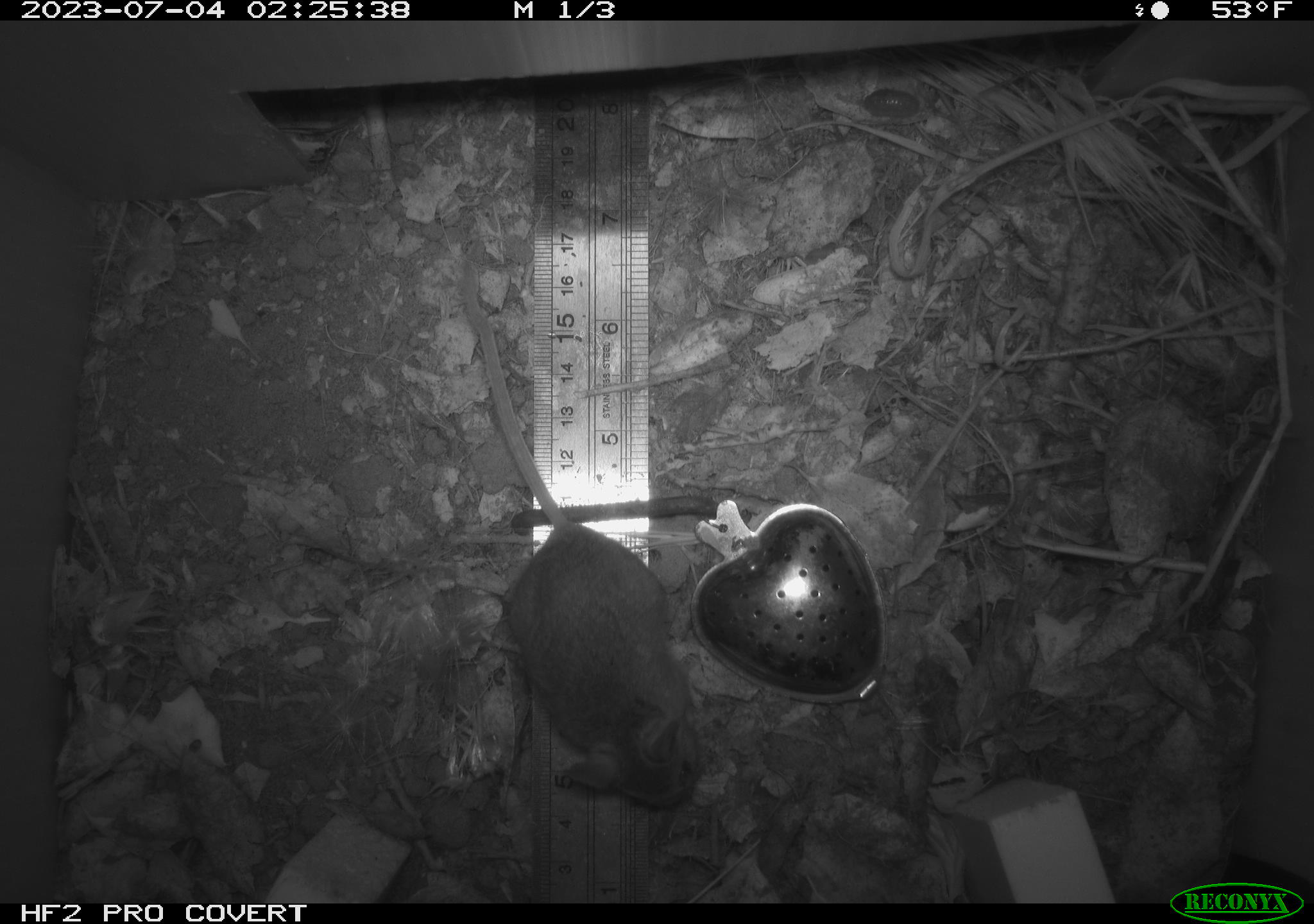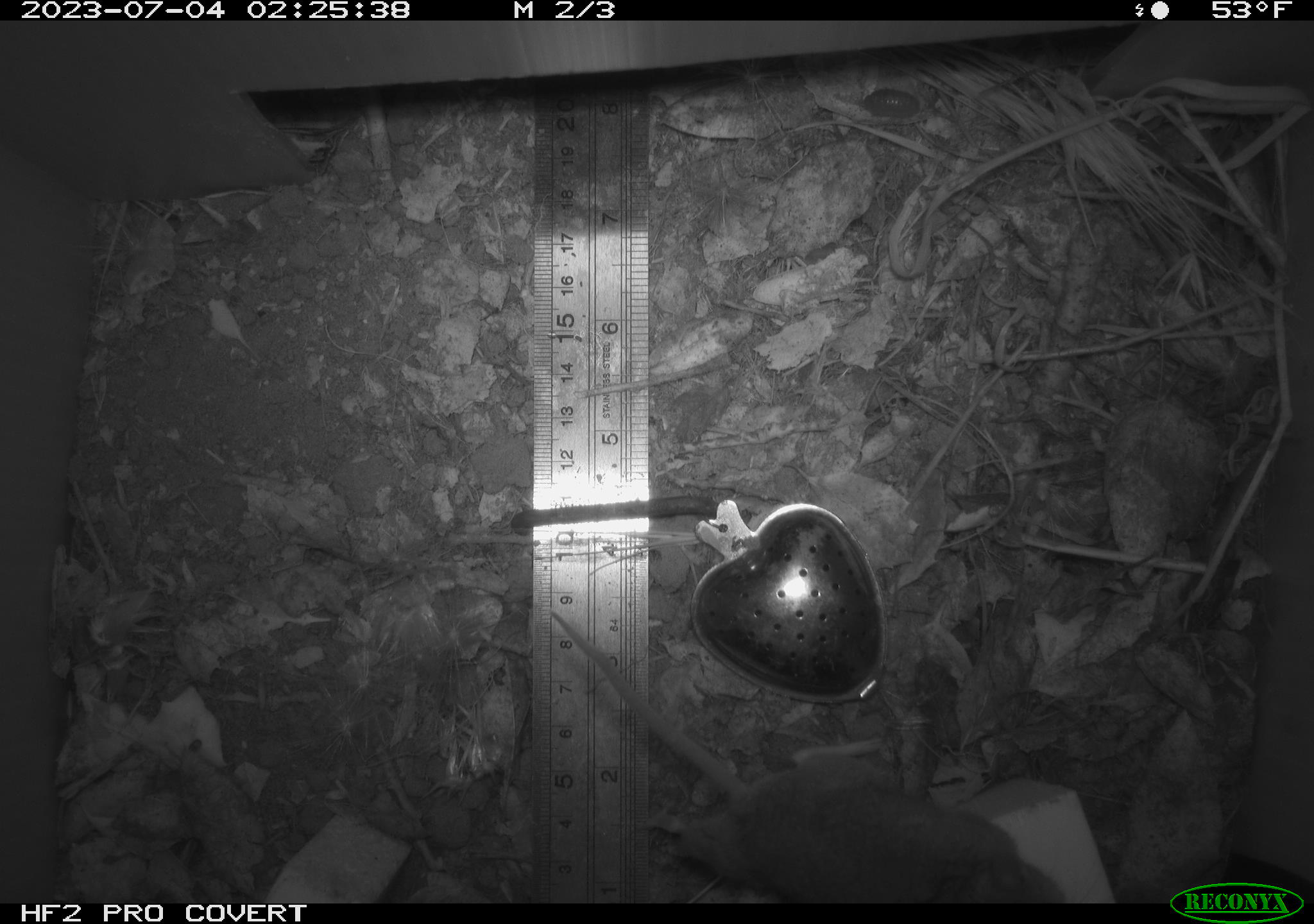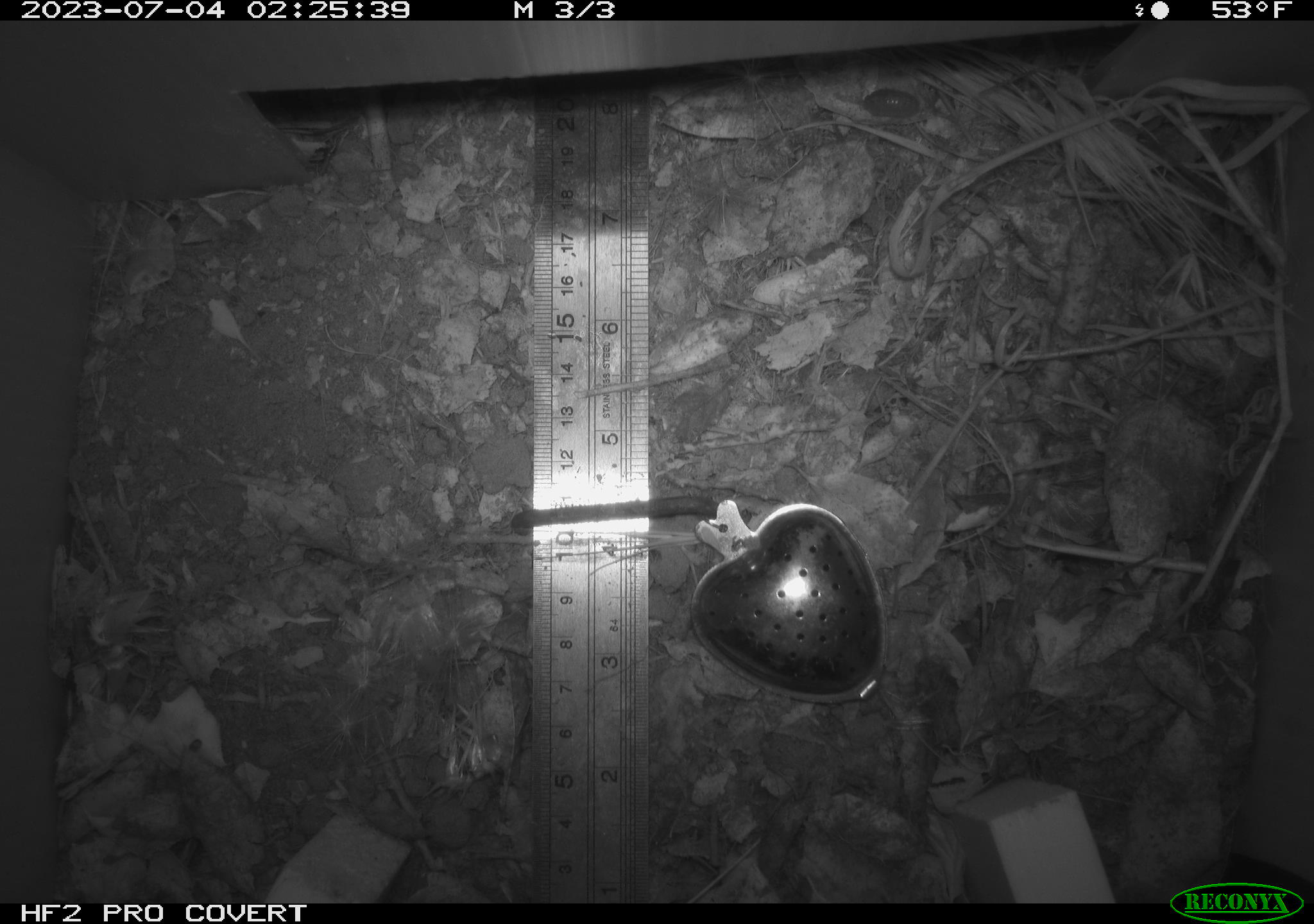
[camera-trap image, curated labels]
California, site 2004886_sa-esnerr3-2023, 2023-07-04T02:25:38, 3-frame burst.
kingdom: Animalia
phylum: Chordata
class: Mammalia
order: Rodentia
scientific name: Rodentia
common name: mouse species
Mouse species (Rodentia).